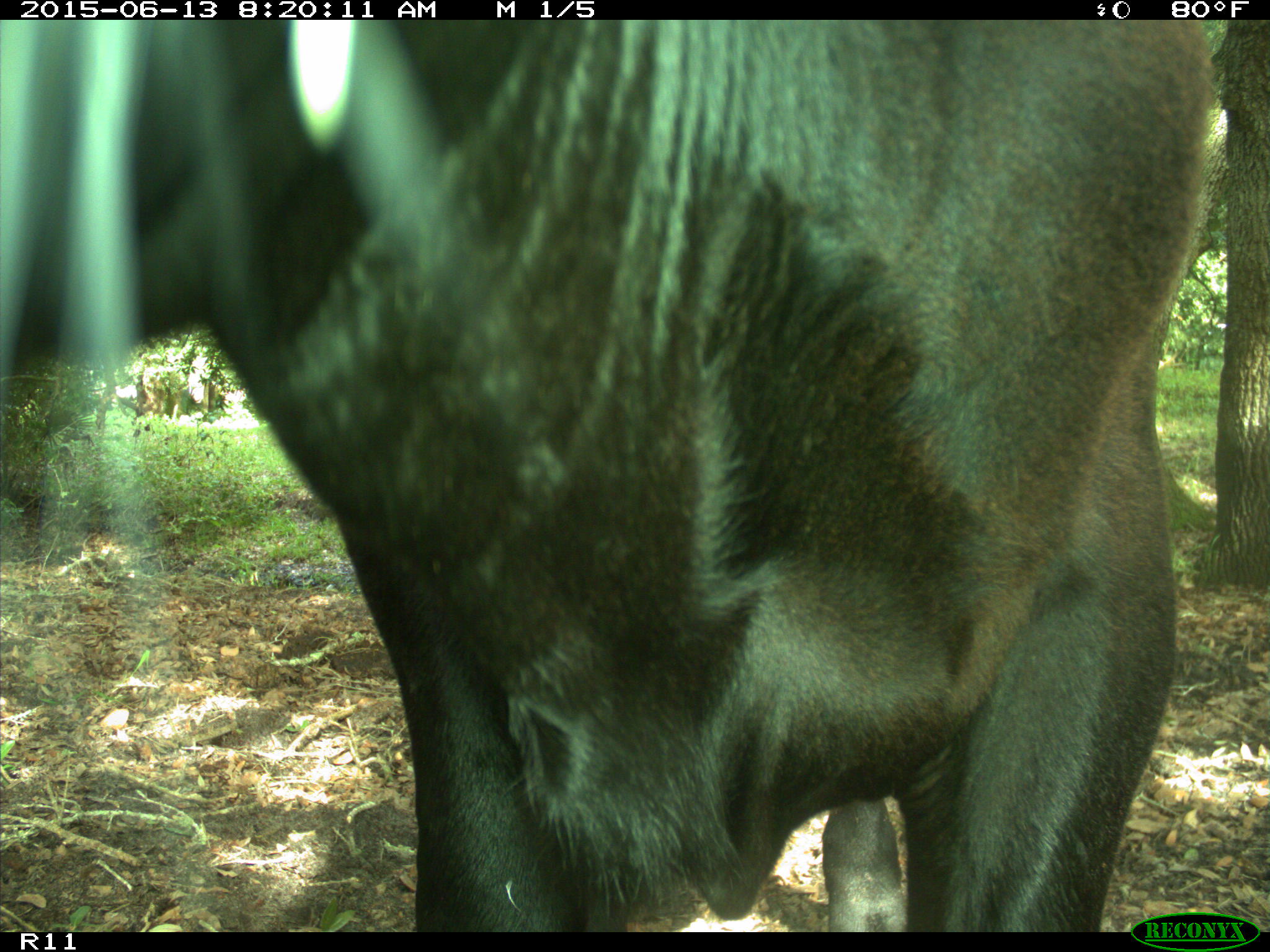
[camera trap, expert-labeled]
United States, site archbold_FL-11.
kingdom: Animalia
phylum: Chordata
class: Mammalia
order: Artiodactyla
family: Bovidae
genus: Bos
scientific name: Bos taurus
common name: domestic cow